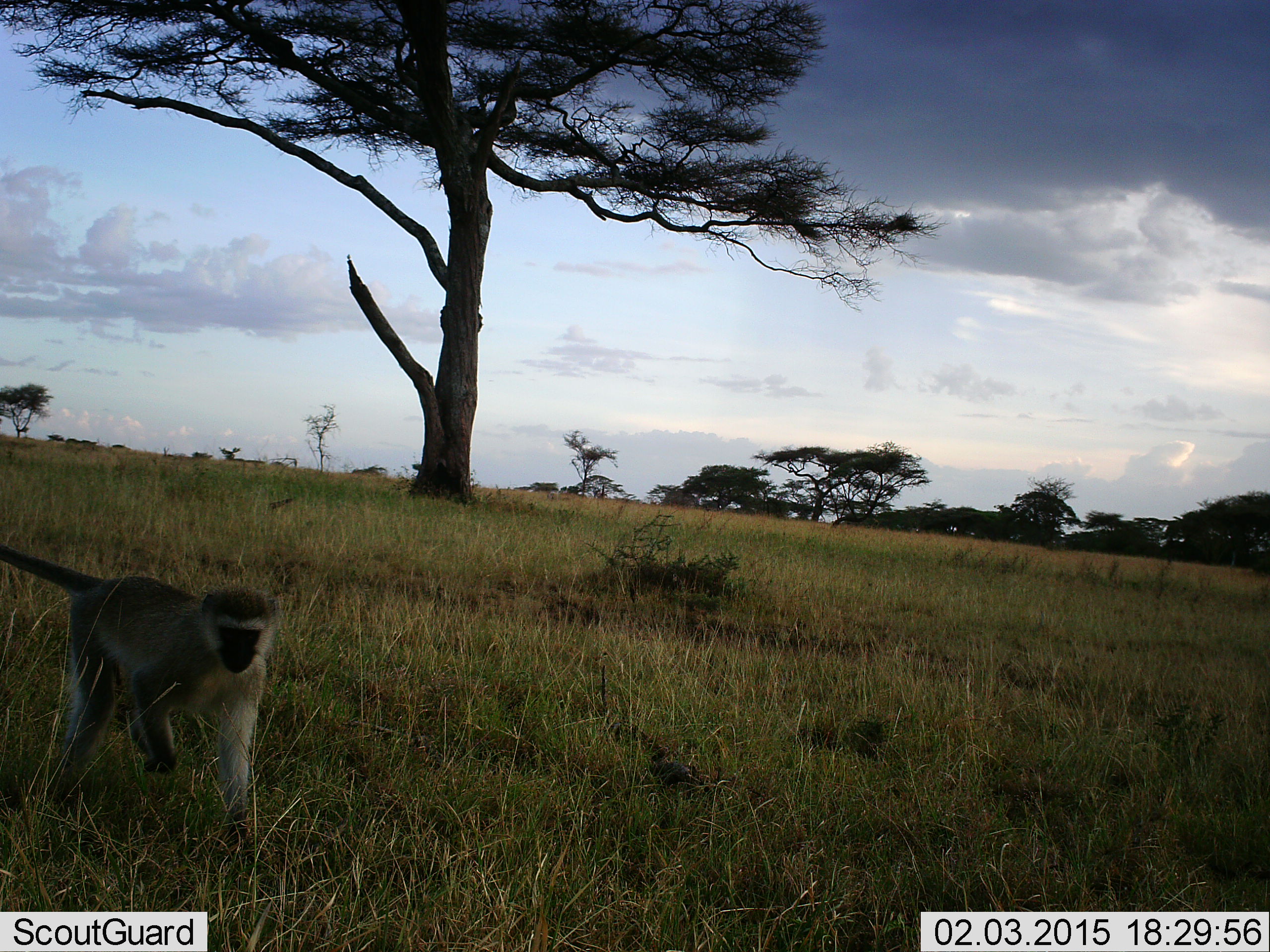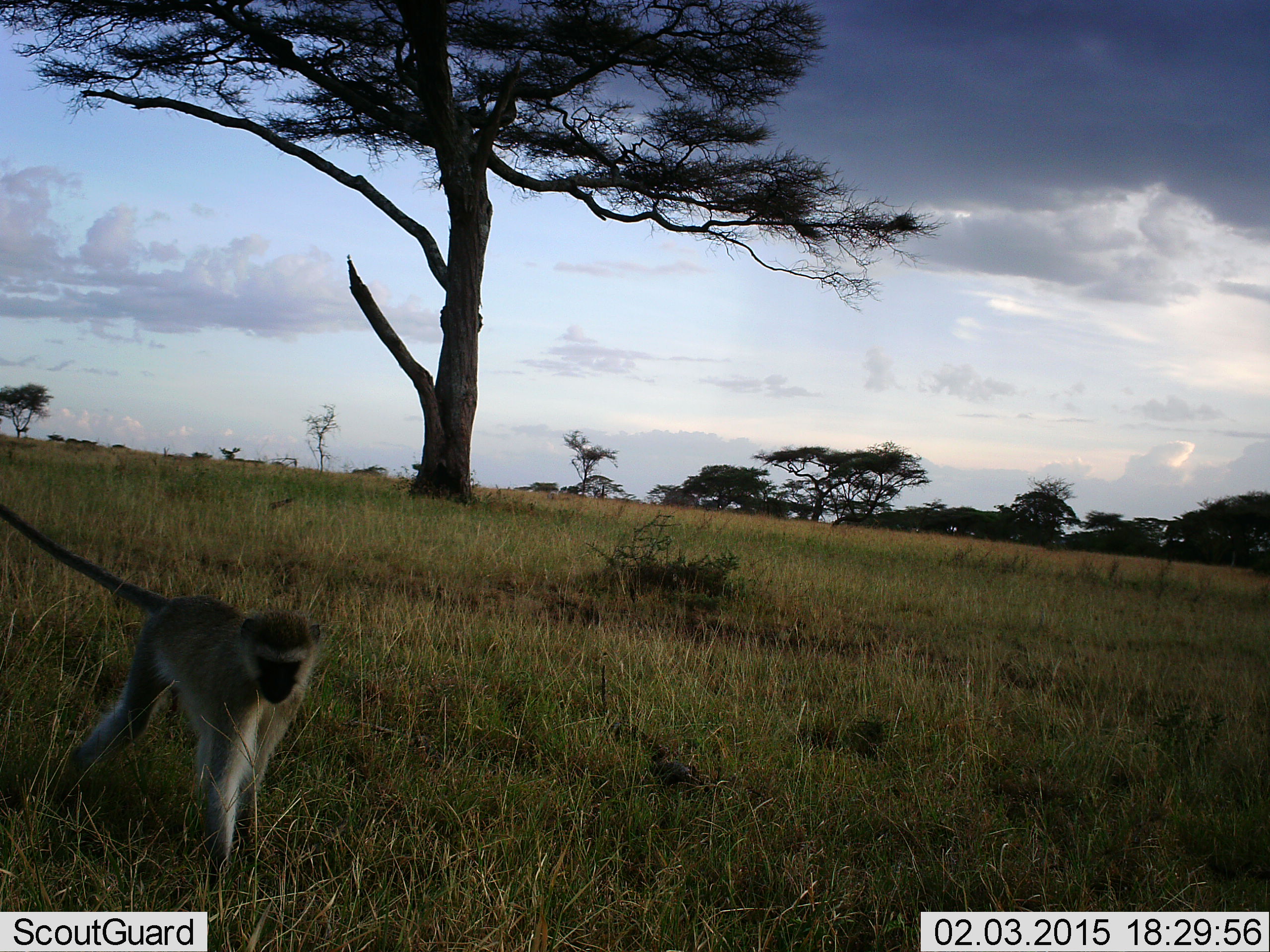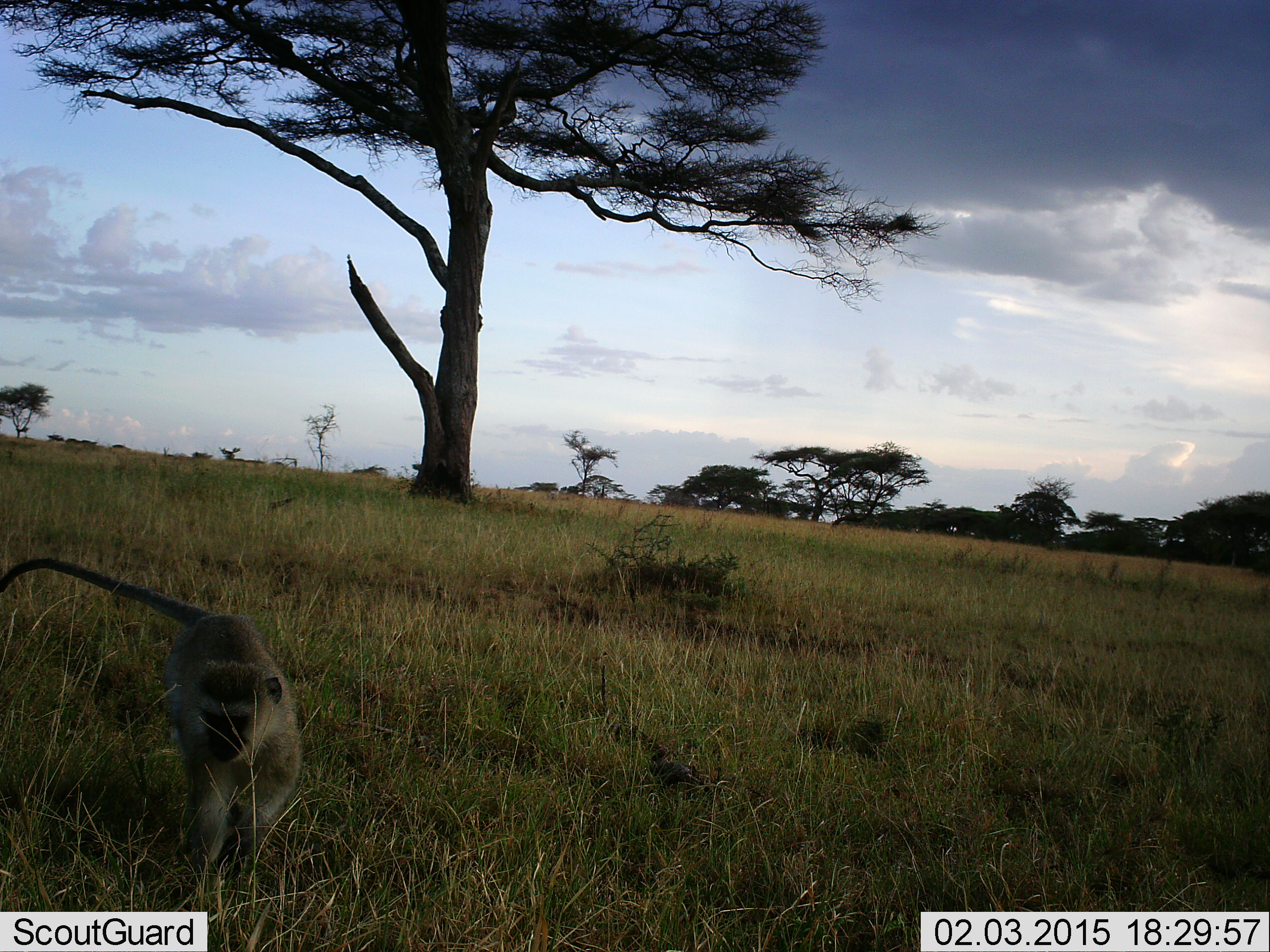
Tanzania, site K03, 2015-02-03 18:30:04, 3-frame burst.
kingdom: Animalia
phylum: Chordata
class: Mammalia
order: Primates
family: Cercopithecidae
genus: Chlorocebus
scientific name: Chlorocebus pygerythrus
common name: vervet monkey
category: monkeyvervet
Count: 1.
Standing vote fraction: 20%.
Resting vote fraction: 0%.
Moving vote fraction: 90%.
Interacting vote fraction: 0%.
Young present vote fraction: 0%.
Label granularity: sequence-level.